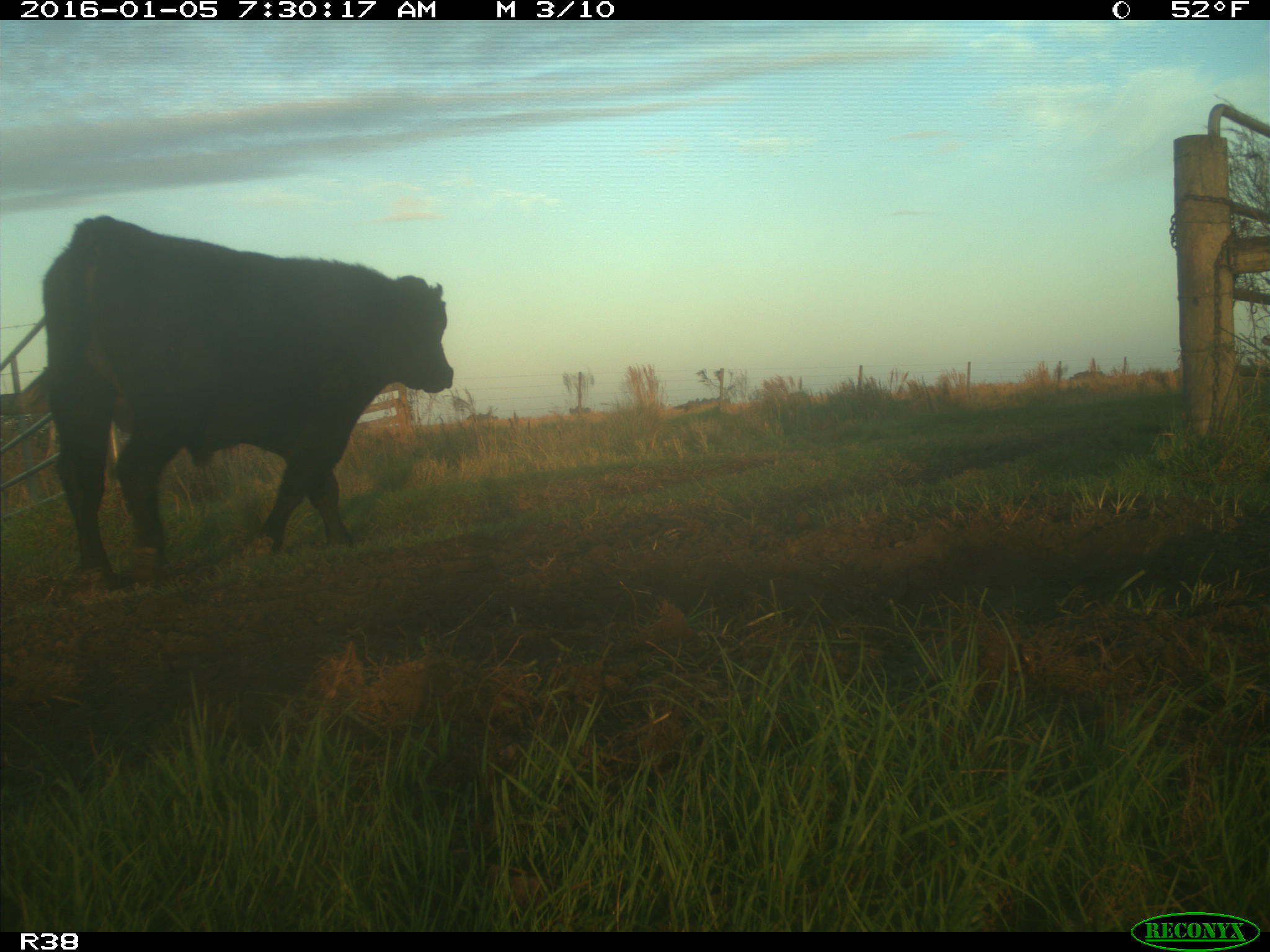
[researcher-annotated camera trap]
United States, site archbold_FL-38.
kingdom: Animalia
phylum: Chordata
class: Mammalia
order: Artiodactyla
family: Bovidae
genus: Bos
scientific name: Bos taurus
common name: domestic cow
Bos taurus (domestic cow).